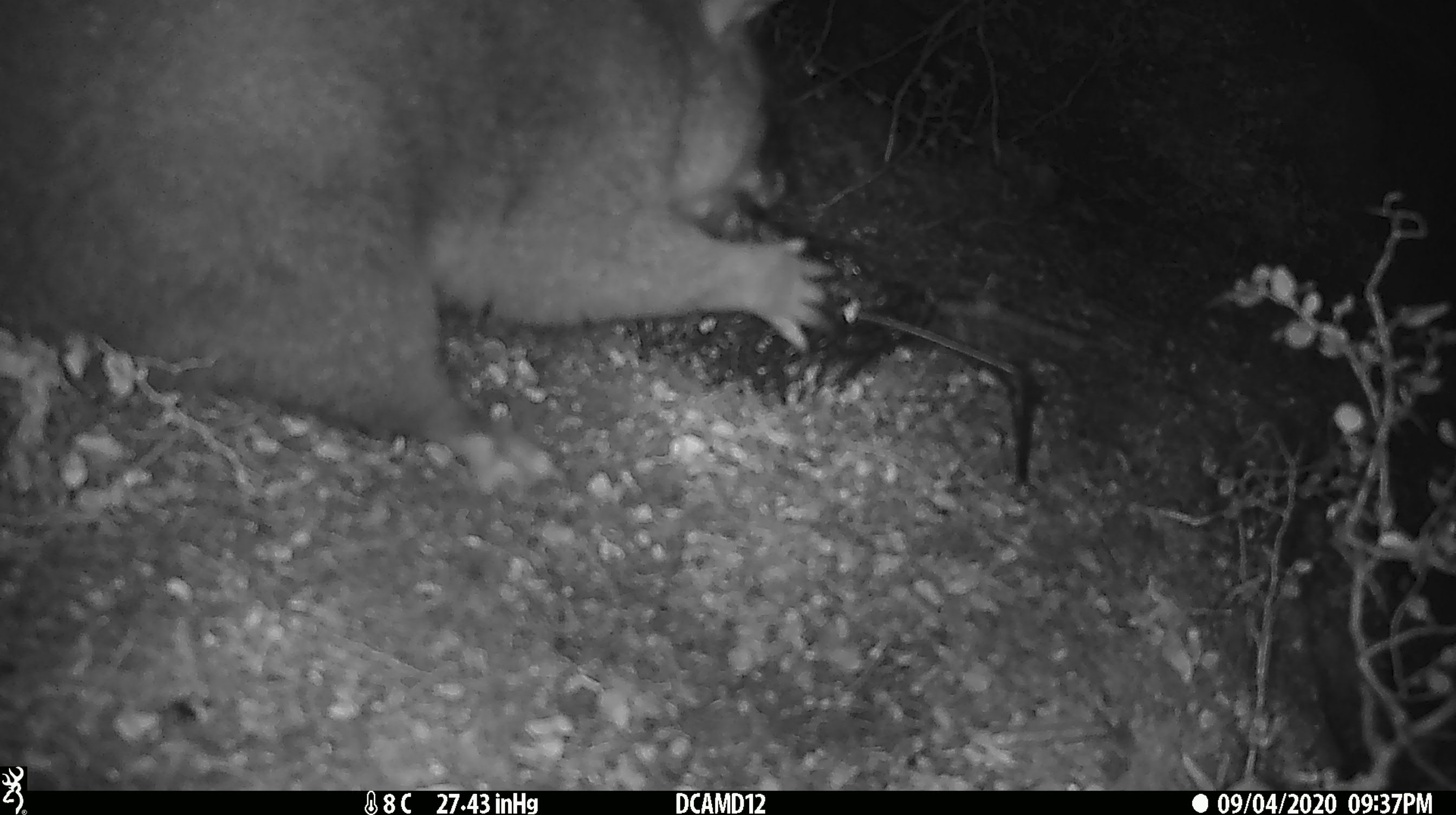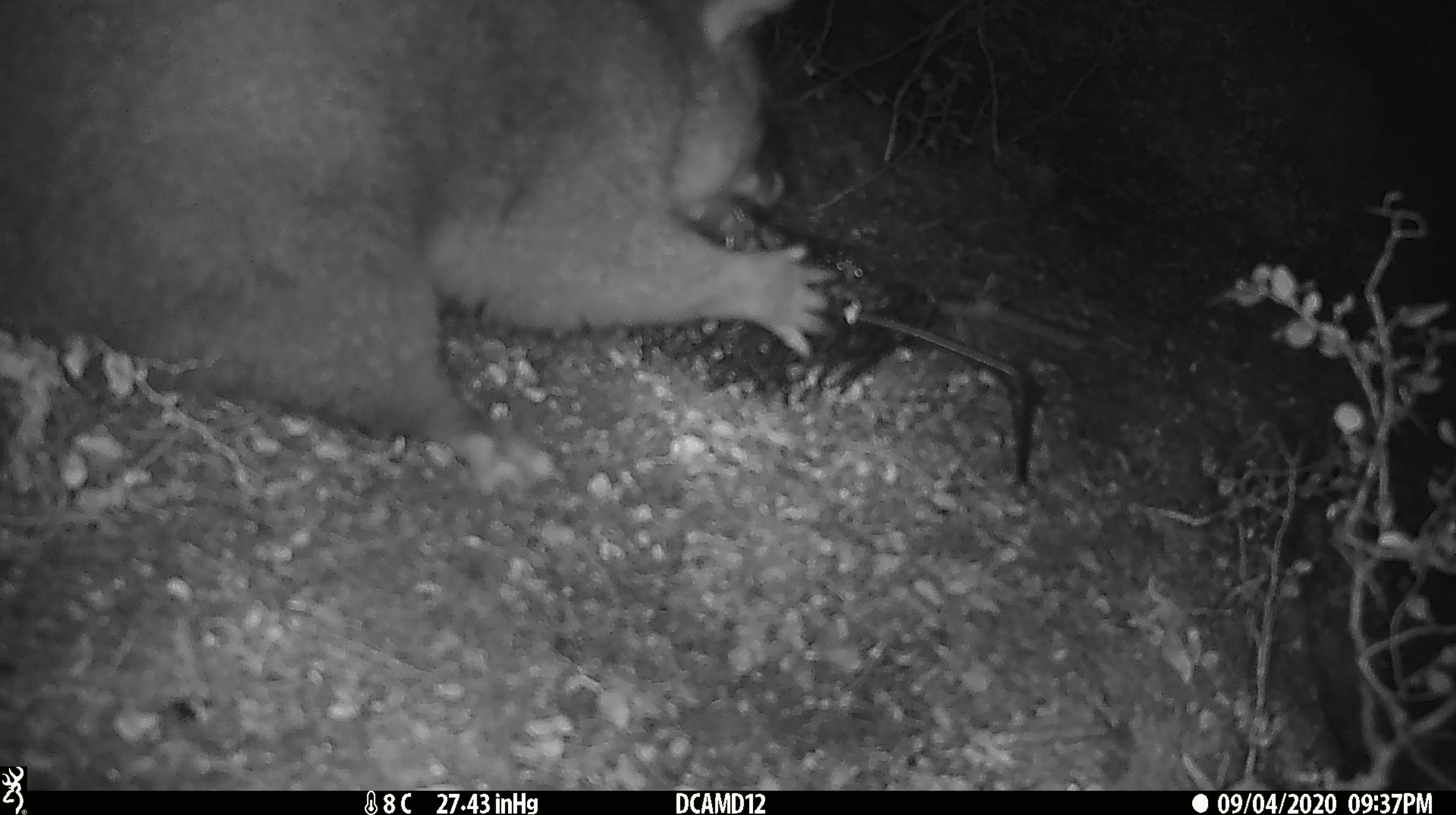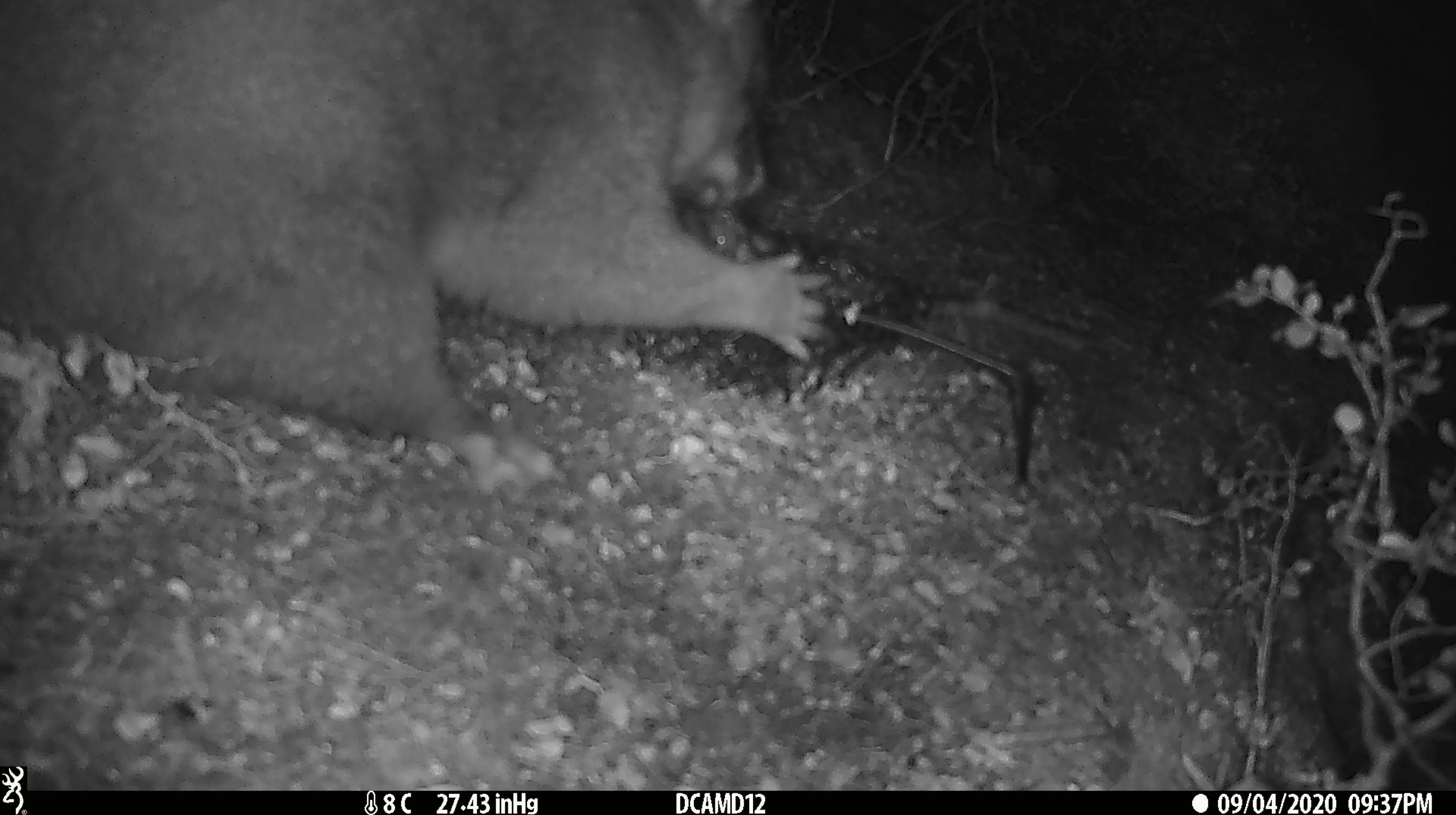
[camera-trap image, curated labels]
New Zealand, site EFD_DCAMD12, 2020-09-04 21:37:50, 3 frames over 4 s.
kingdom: Animalia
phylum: Chordata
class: Mammalia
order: Diprotodontia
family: Phalangeridae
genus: Trichosurus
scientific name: Trichosurus vulpecula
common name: common brushtail possum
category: possum